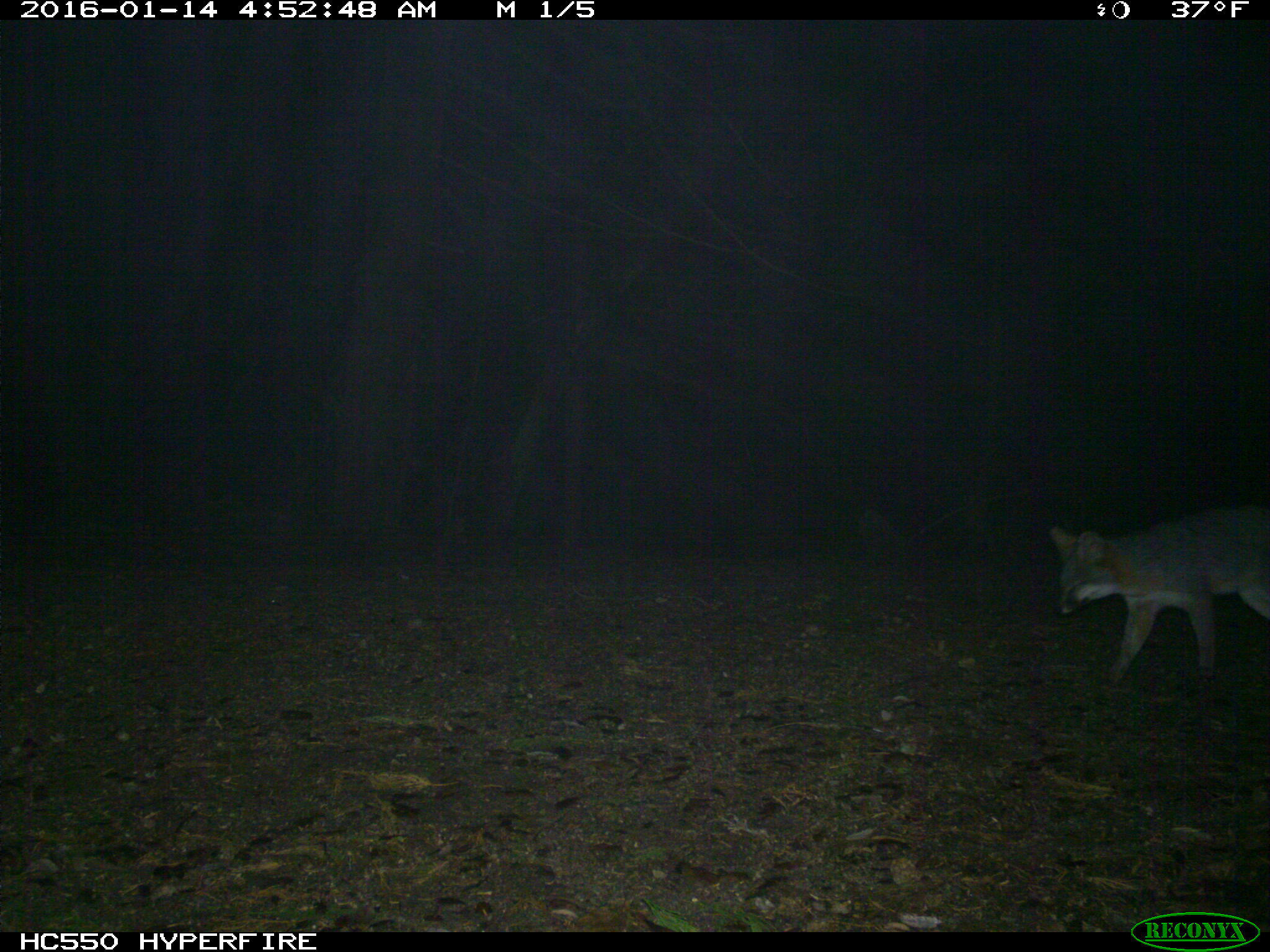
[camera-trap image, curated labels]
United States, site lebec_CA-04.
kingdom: Animalia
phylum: Chordata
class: Mammalia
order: Carnivora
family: Canidae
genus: Urocyon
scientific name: Urocyon cinereoargenteus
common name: gray fox